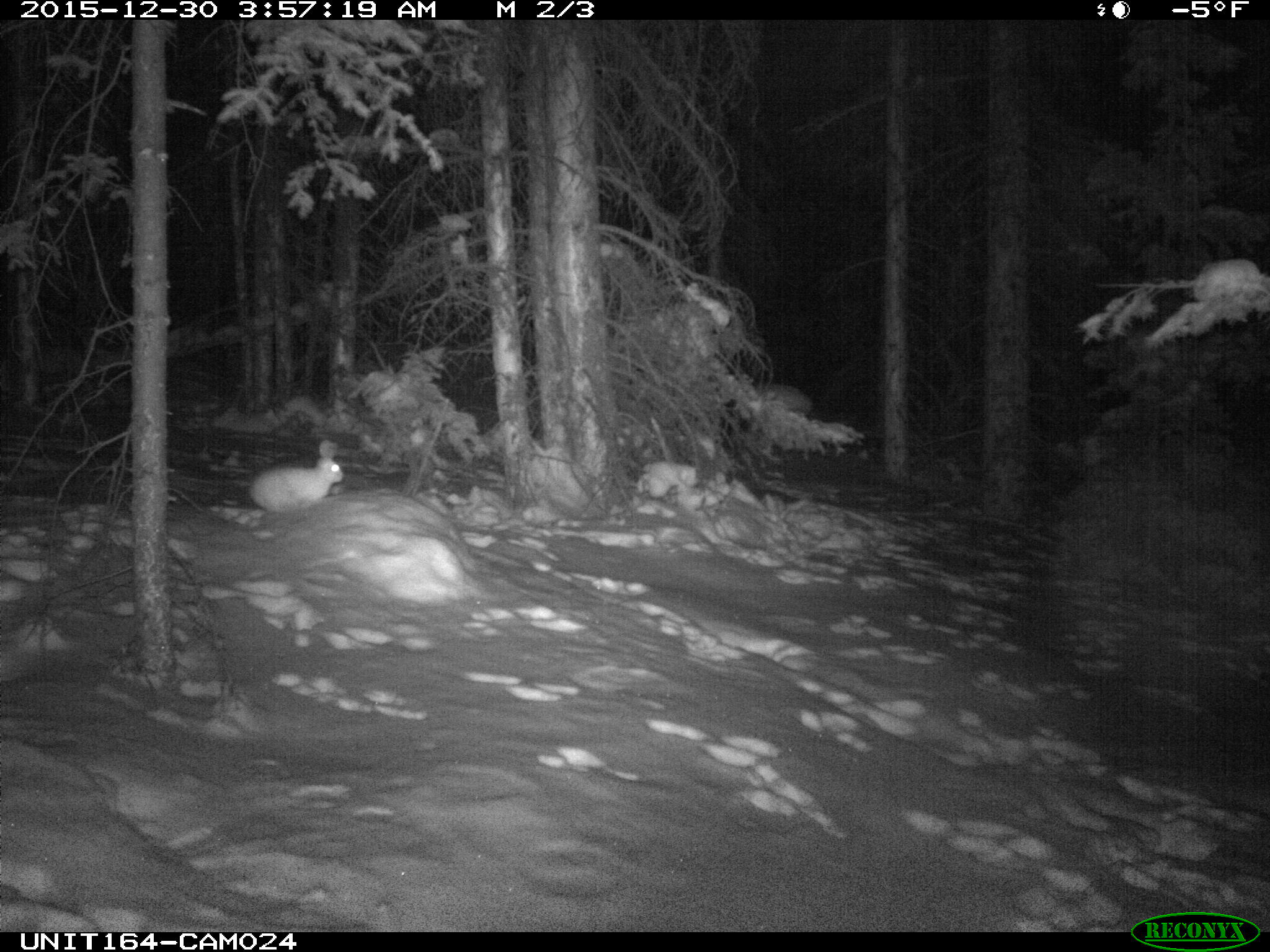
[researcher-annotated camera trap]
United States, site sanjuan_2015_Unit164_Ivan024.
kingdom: Animalia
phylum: Chordata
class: Mammalia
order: Lagomorpha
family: Leporidae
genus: Lepus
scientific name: Lepus americanus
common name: snowshoe hare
Lepus americanus (snowshoe hare).